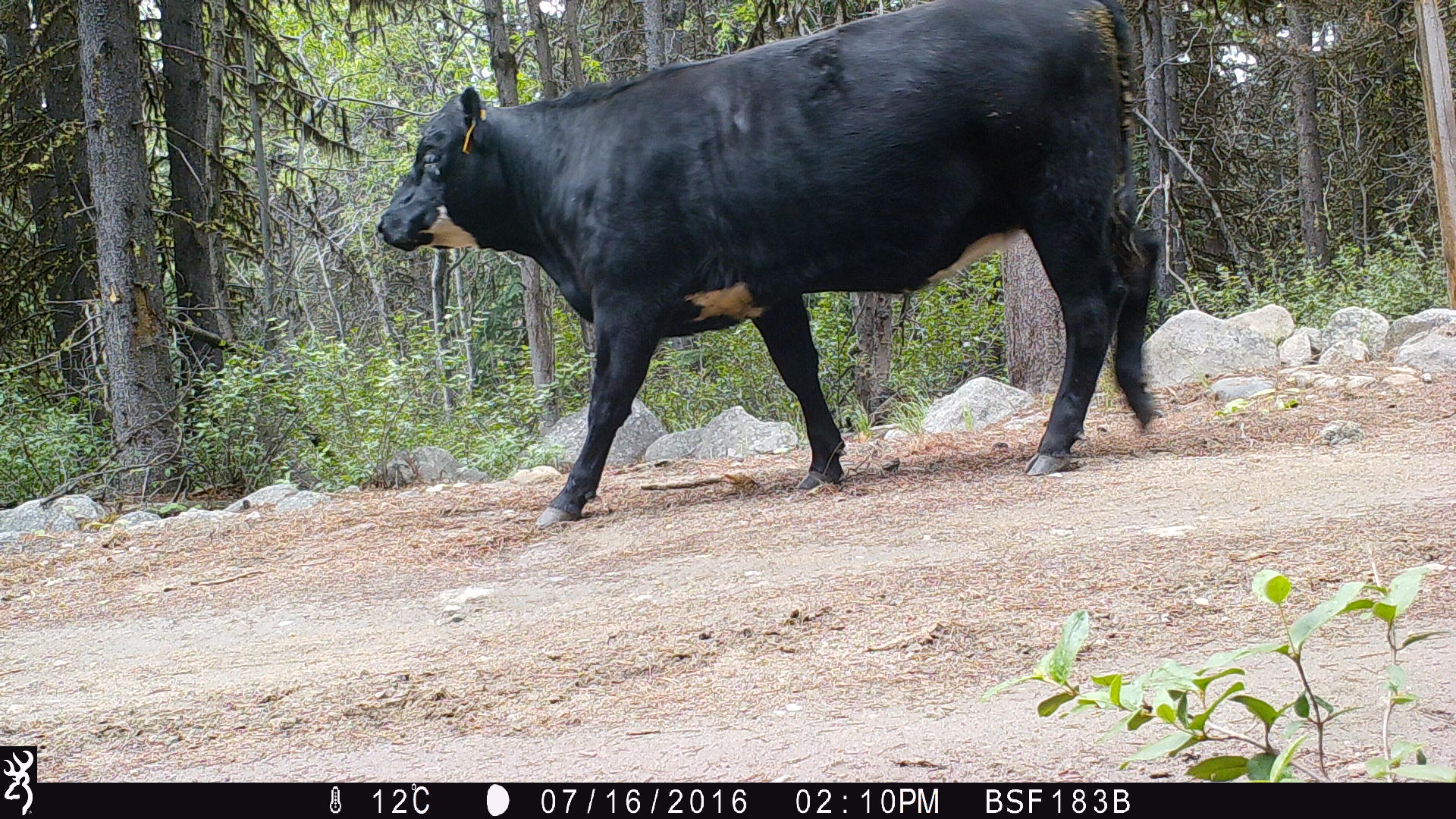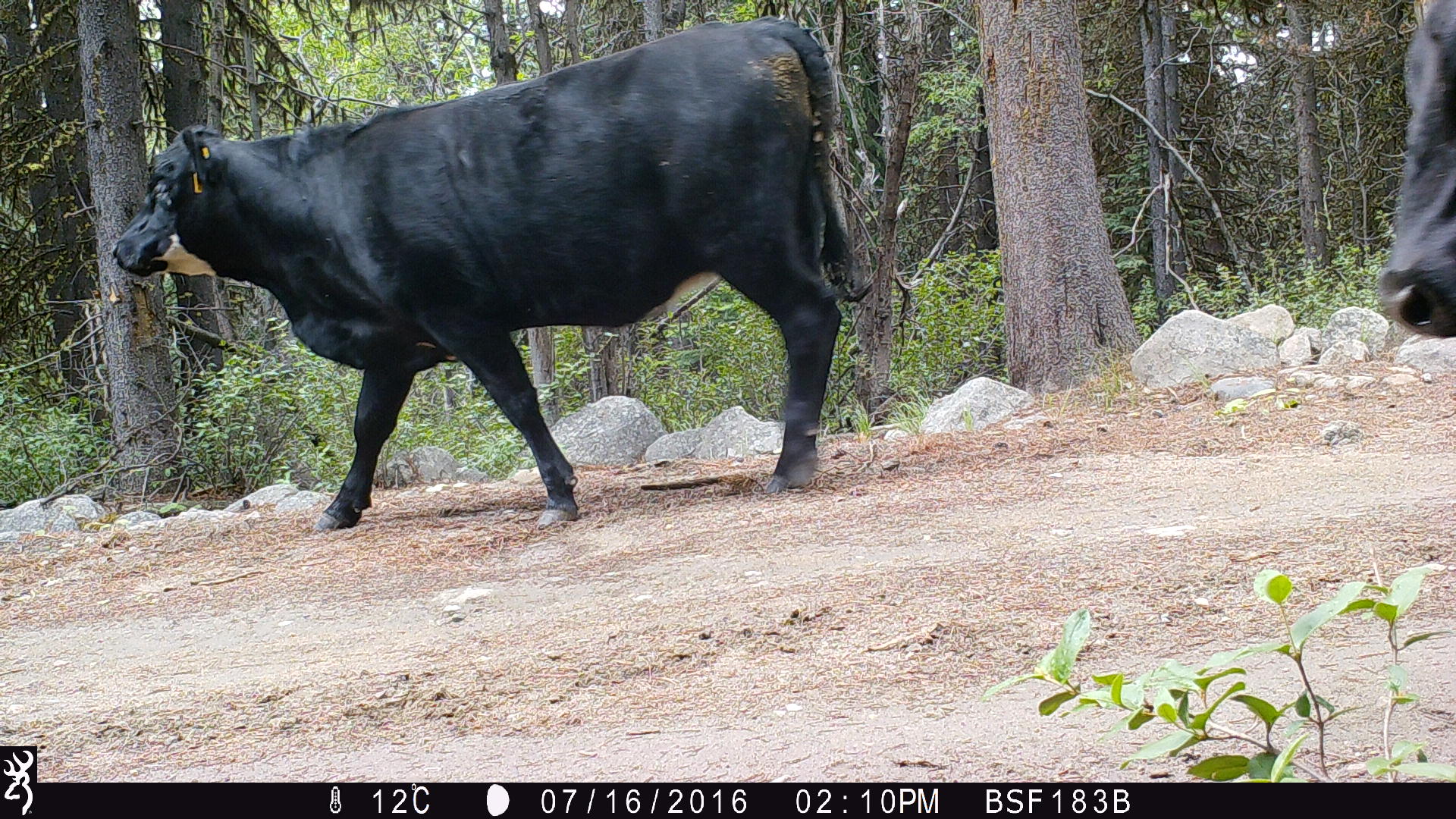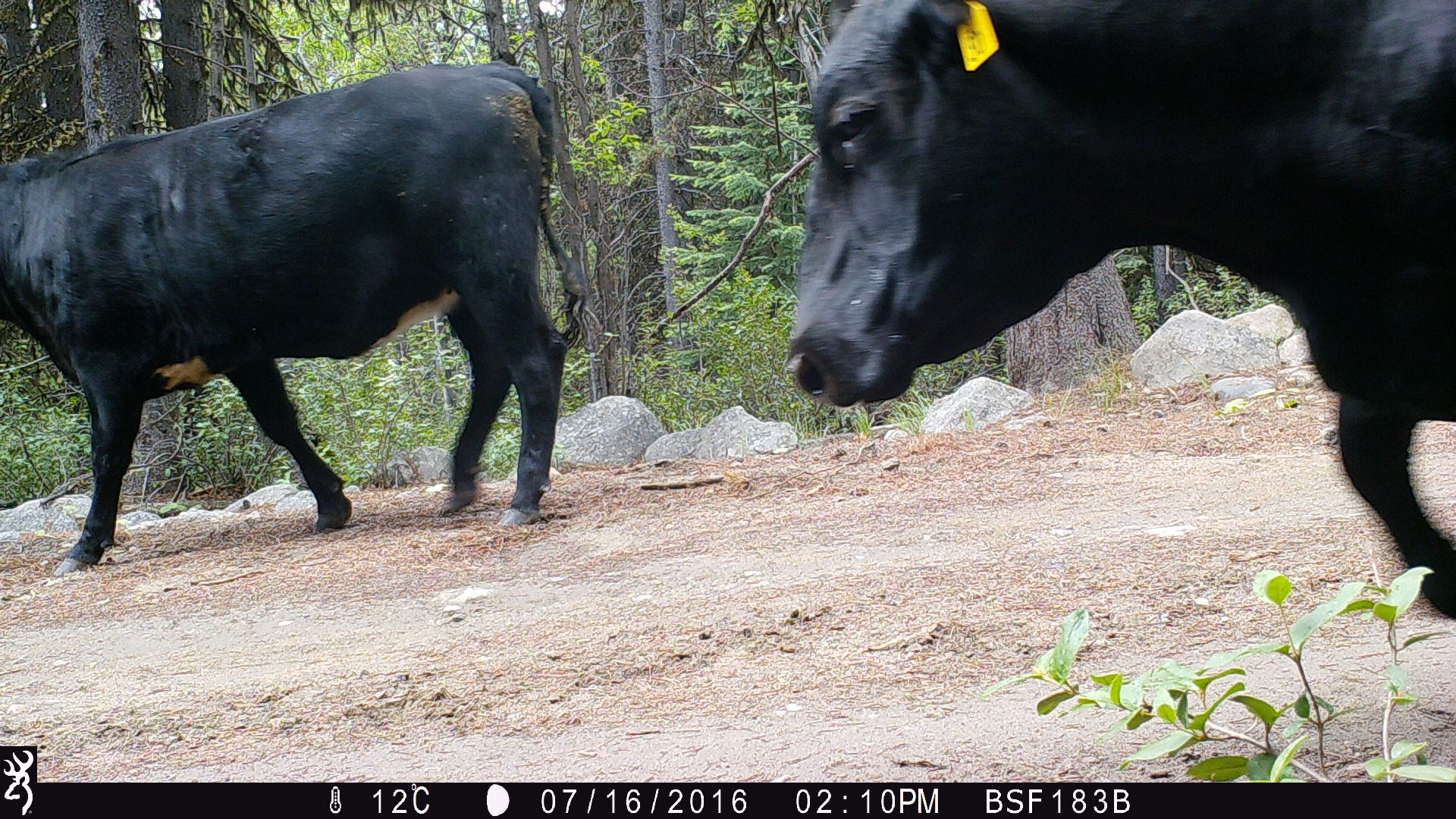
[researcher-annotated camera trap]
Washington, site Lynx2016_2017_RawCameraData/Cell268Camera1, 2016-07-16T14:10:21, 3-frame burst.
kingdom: Animalia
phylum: Chordata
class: Mammalia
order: Artiodactyla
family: Bovidae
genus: Bos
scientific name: Bos taurus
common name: domestic cattle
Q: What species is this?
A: Domestic cattle (Bos taurus).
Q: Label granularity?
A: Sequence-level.